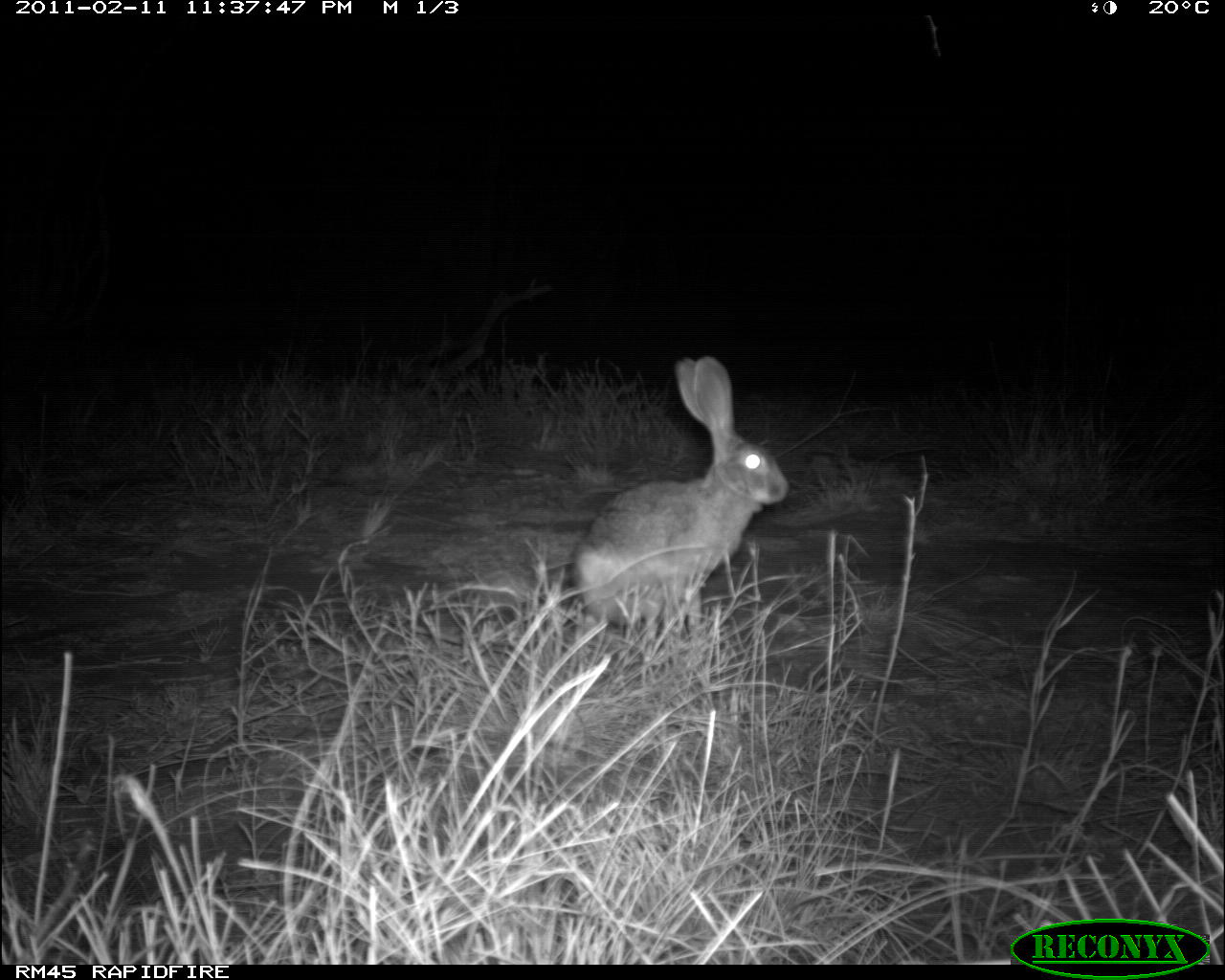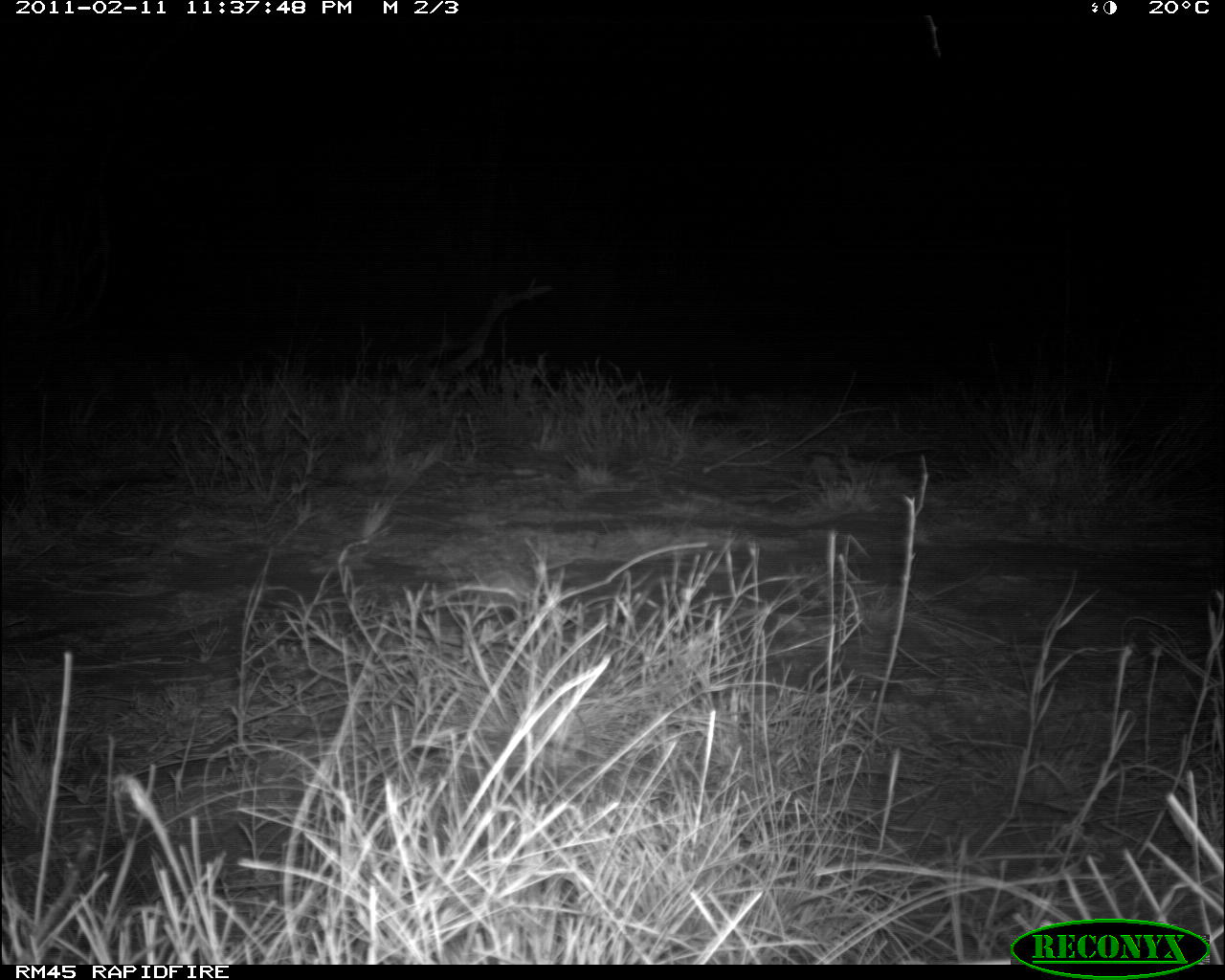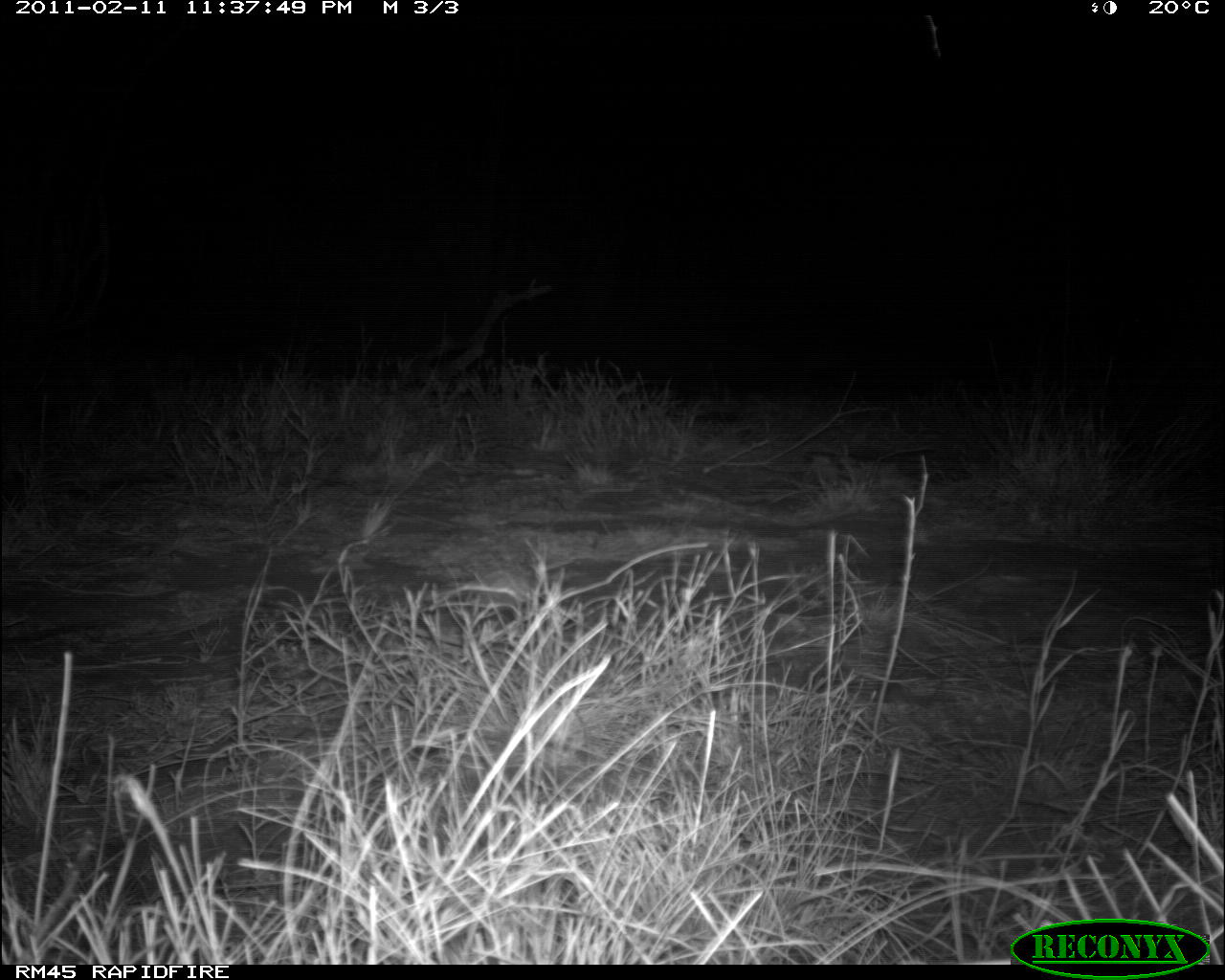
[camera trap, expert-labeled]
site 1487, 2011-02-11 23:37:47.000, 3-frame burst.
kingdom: Animalia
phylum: Chordata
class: Mammalia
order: Lagomorpha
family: Leporidae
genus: Lepus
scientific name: Lepus saxatilis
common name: scrub hare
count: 1